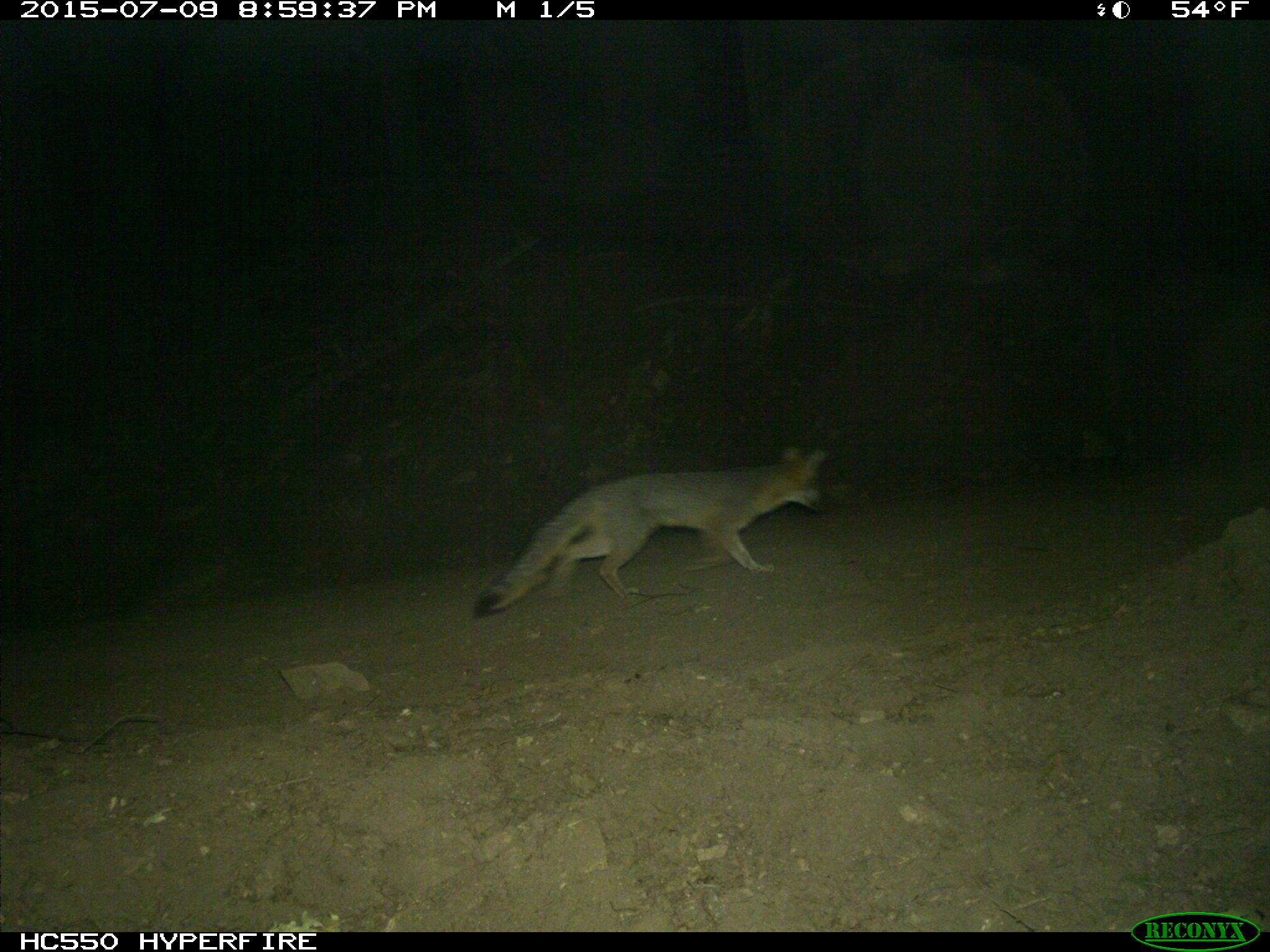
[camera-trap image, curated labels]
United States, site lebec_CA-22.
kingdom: Animalia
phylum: Chordata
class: Mammalia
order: Carnivora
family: Canidae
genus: Urocyon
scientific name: Urocyon cinereoargenteus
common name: gray fox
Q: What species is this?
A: Urocyon cinereoargenteus (gray fox).